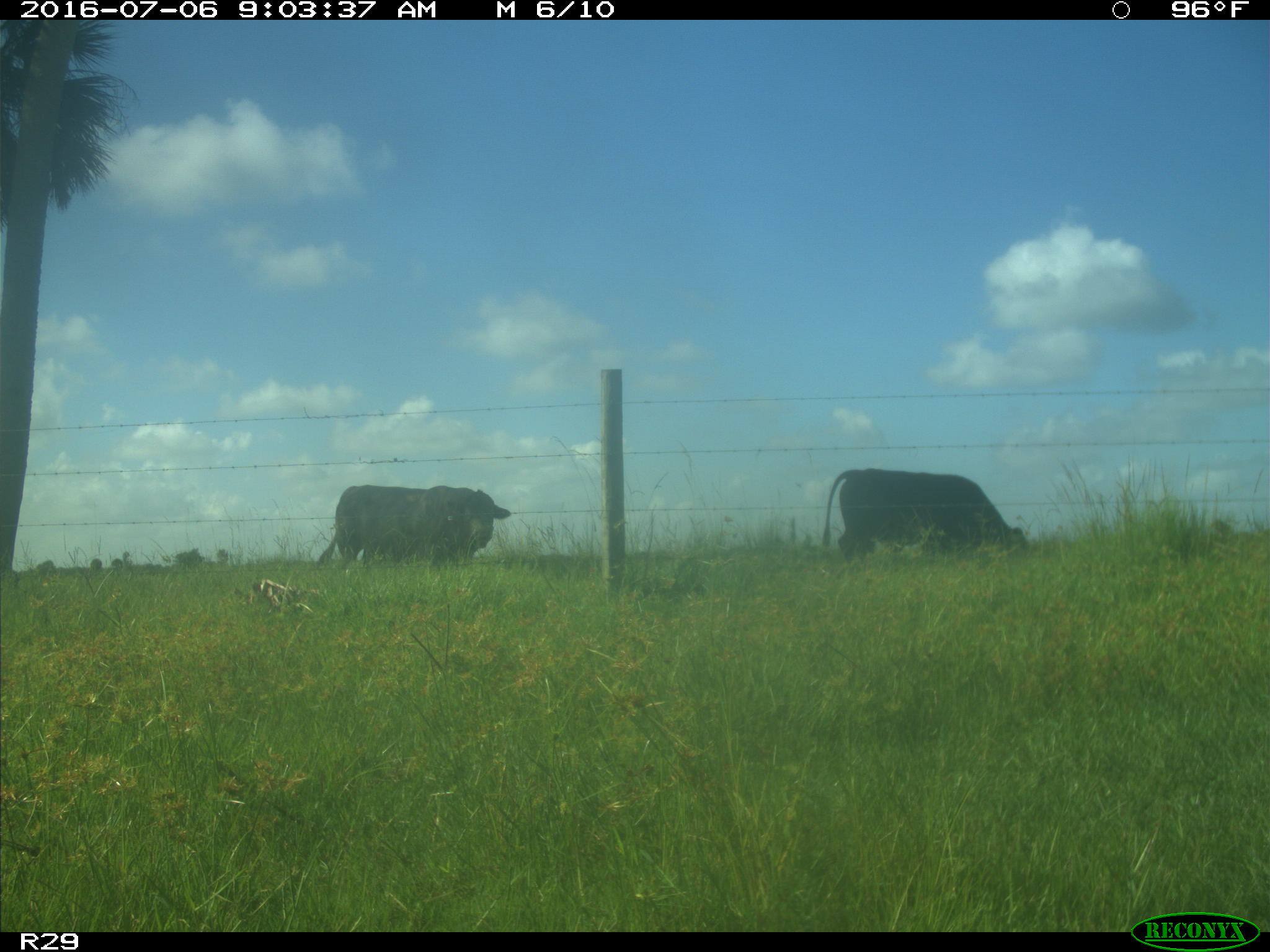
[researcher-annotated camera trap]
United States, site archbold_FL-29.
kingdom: Animalia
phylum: Chordata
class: Mammalia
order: Artiodactyla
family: Bovidae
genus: Bos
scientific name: Bos taurus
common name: domestic cow